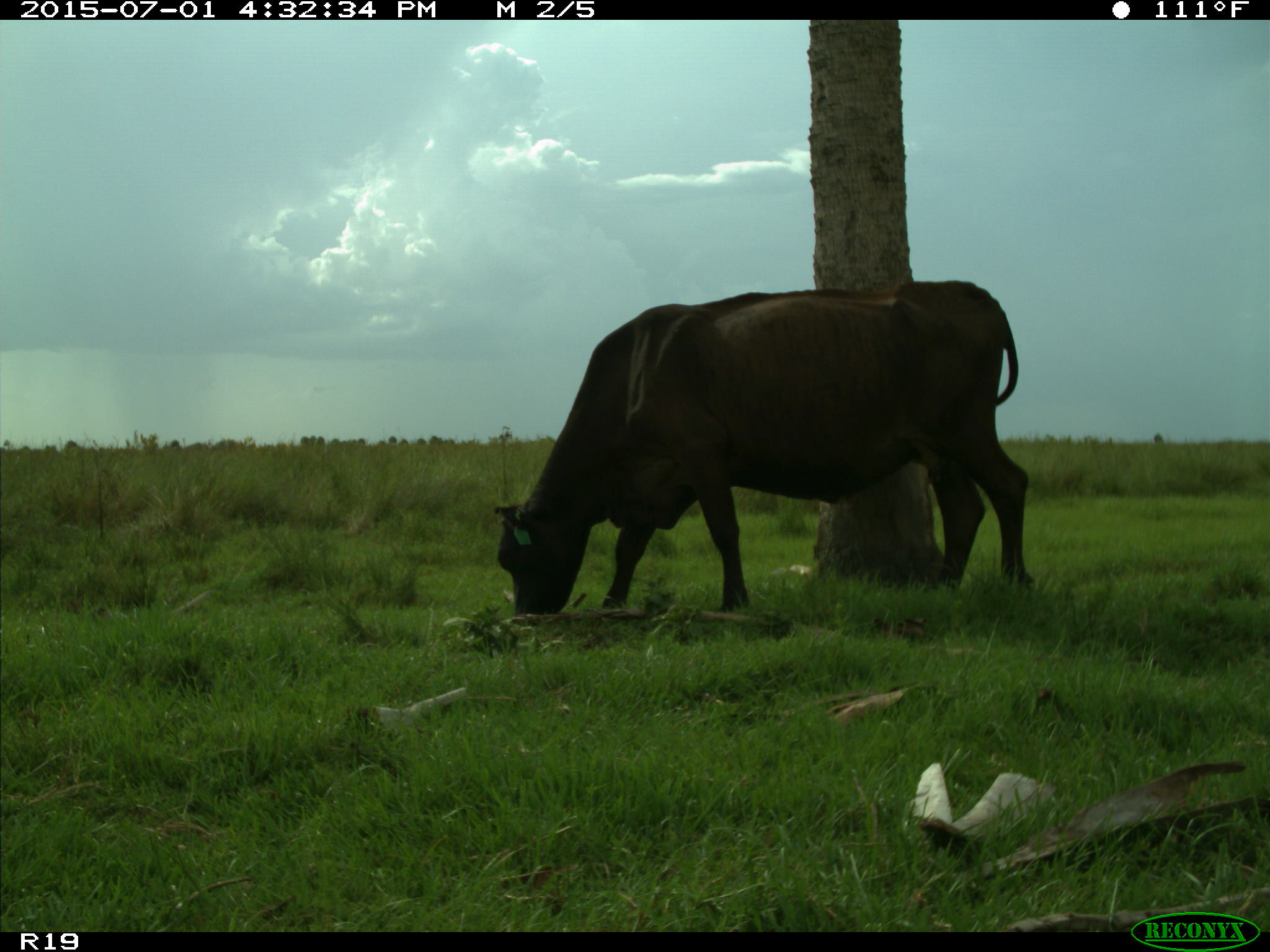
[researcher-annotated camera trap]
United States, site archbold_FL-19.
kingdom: Animalia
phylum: Chordata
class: Mammalia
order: Artiodactyla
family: Bovidae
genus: Bos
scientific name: Bos taurus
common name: domestic cow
Bos taurus (domestic cow).